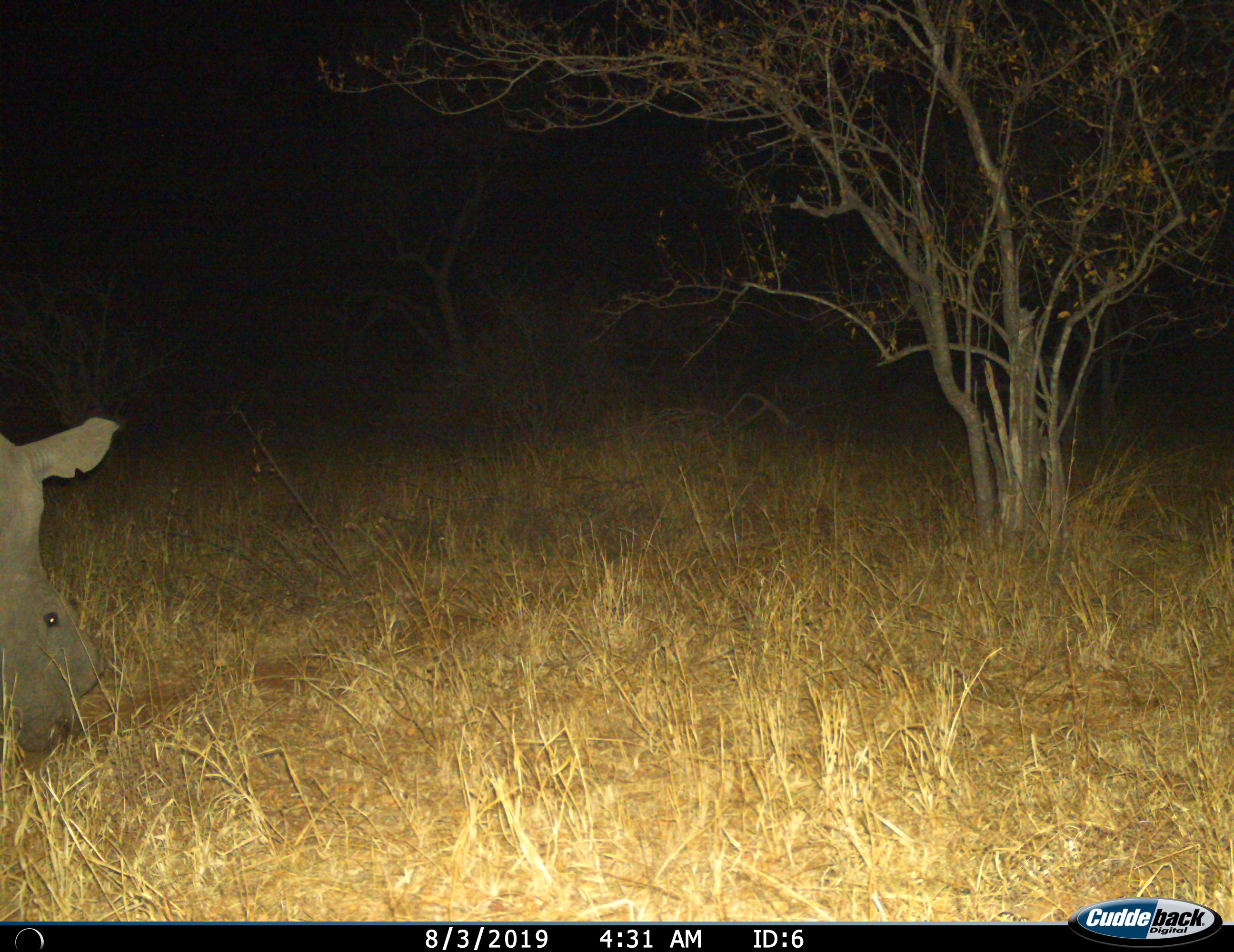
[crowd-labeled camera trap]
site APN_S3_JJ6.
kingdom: Animalia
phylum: Chordata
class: Mammalia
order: Perissodactyla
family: Rhinocerotidae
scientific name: Rhinocerotidae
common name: unknown rhinoceros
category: rhinocerosunknown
Rhinocerosunknown (unknown rhinoceros) (Rhinocerotidae), count 1. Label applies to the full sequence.